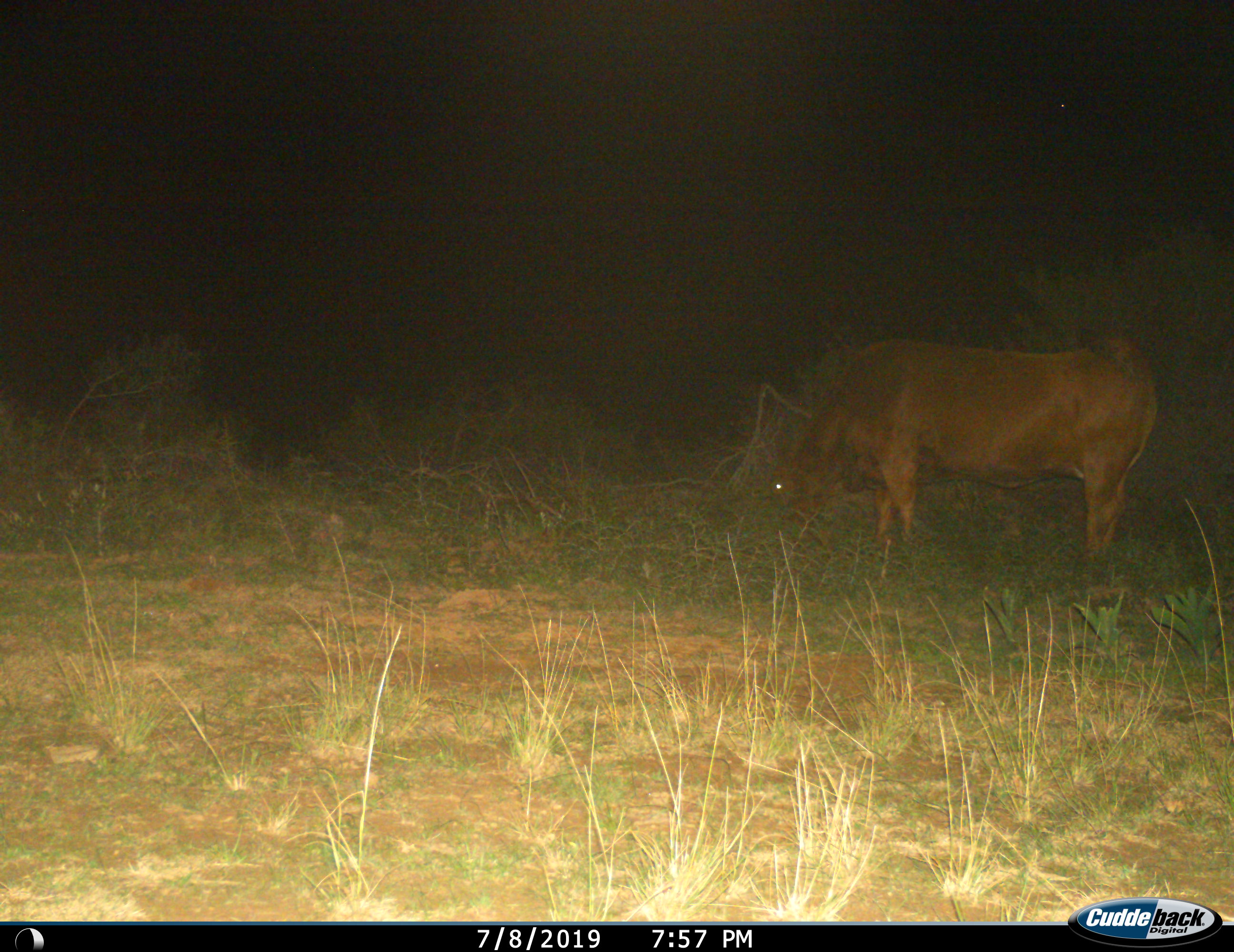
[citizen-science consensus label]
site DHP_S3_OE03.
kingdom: Animalia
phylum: Chordata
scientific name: Vertebrata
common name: domestic animal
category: domesticanimal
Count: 1.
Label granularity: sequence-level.